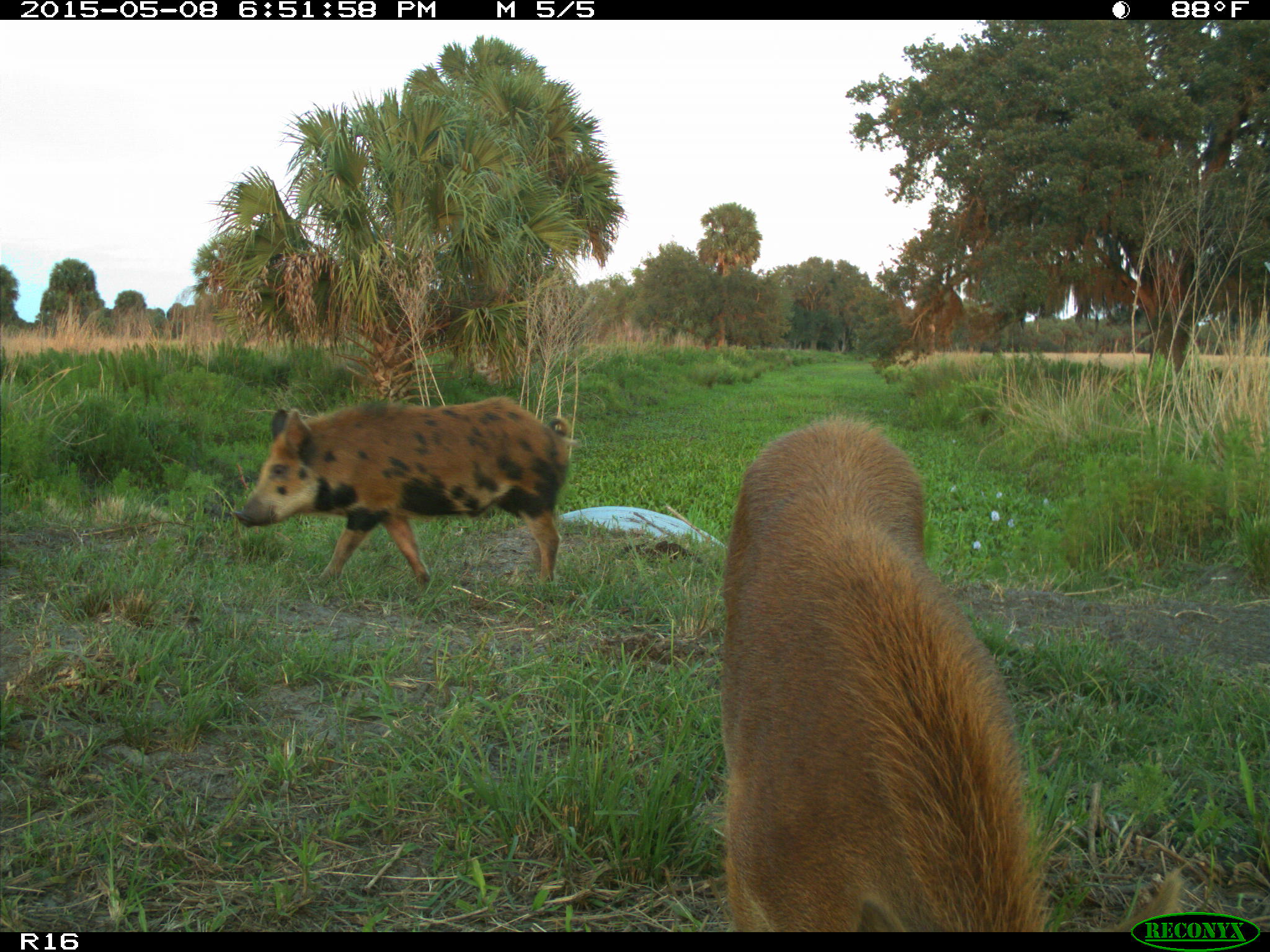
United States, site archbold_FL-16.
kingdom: Animalia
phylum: Chordata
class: Mammalia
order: Artiodactyla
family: Suidae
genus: Sus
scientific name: Sus scrofa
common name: wild boar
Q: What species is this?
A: Sus scrofa (wild boar).